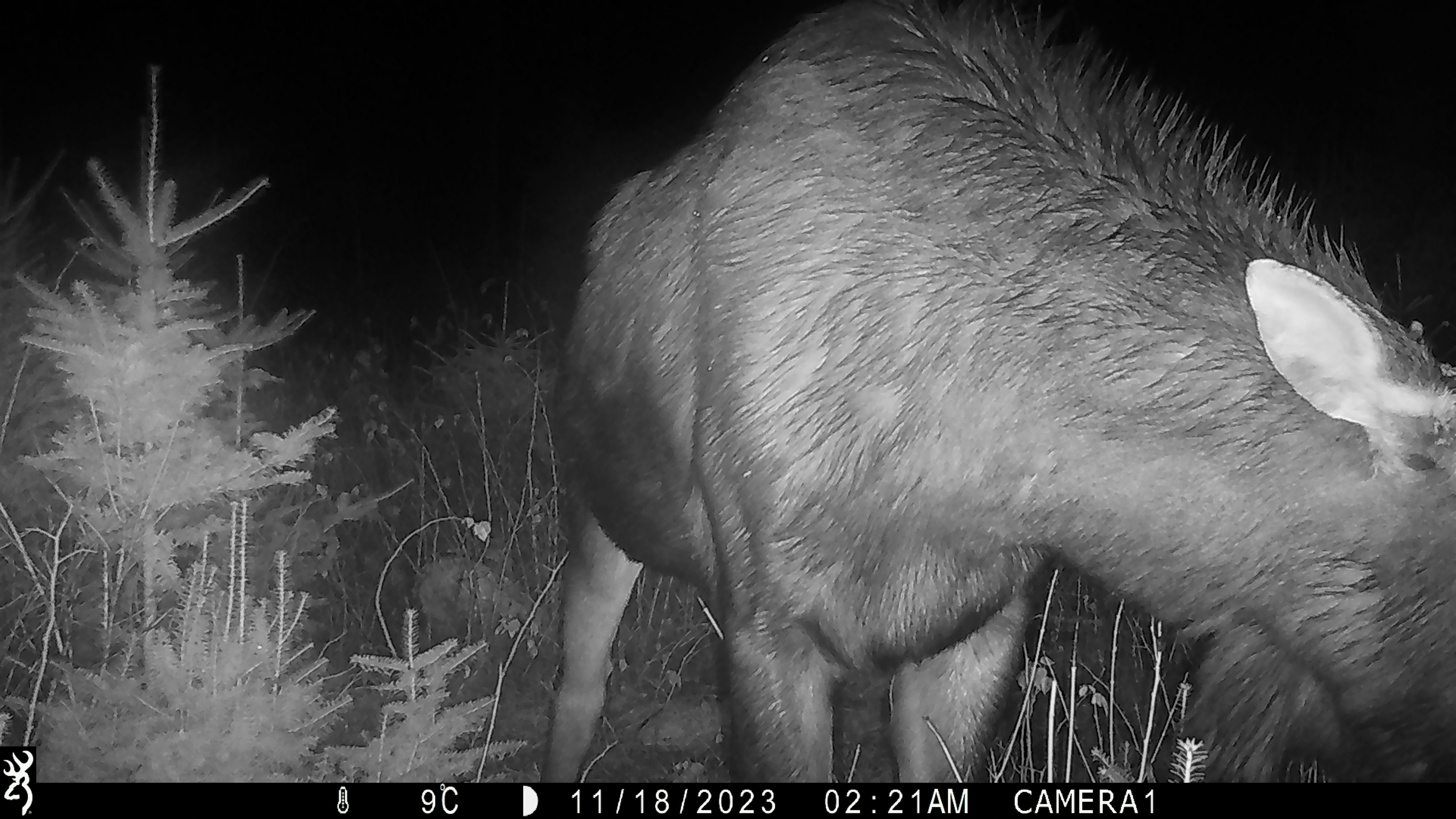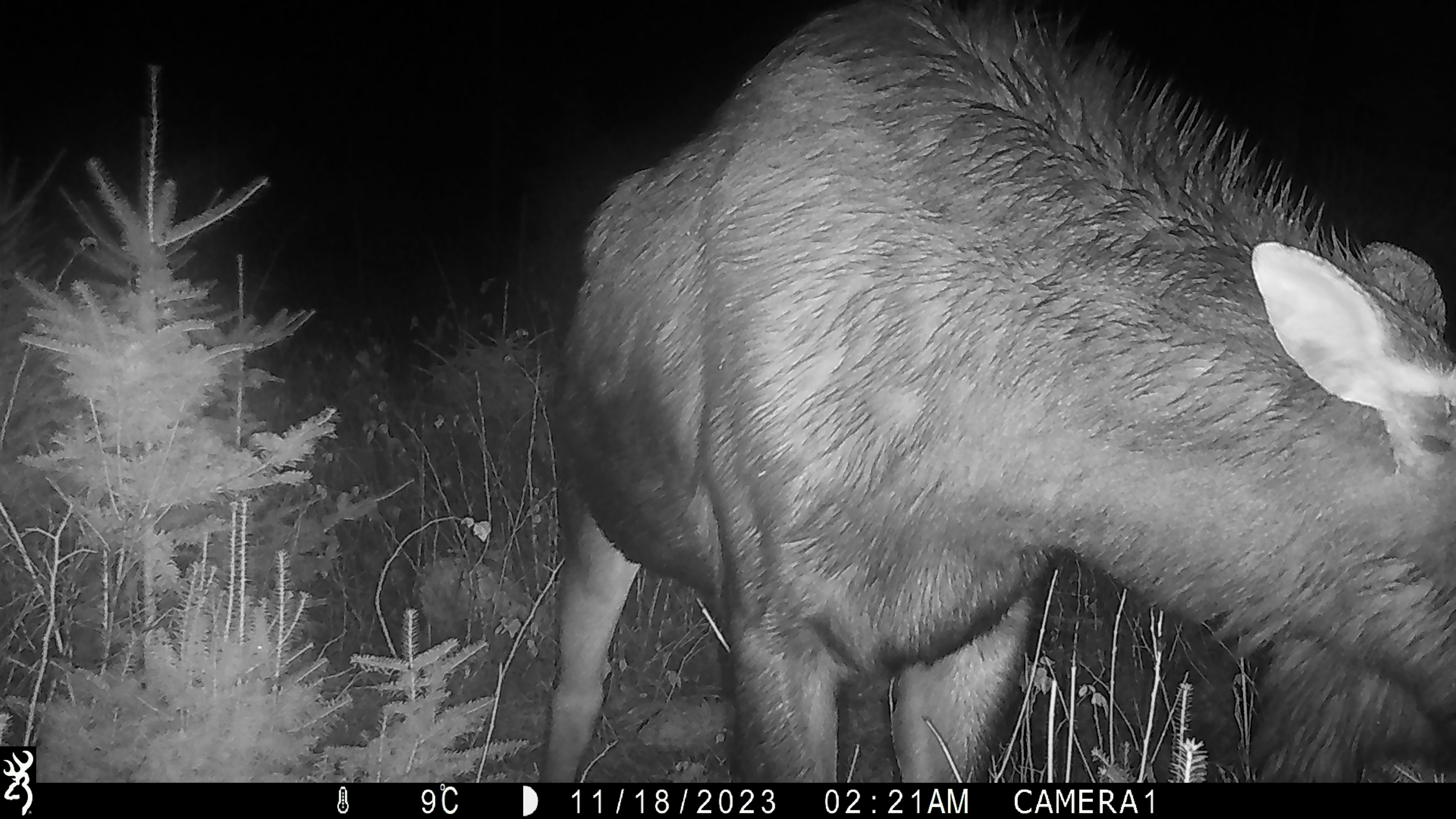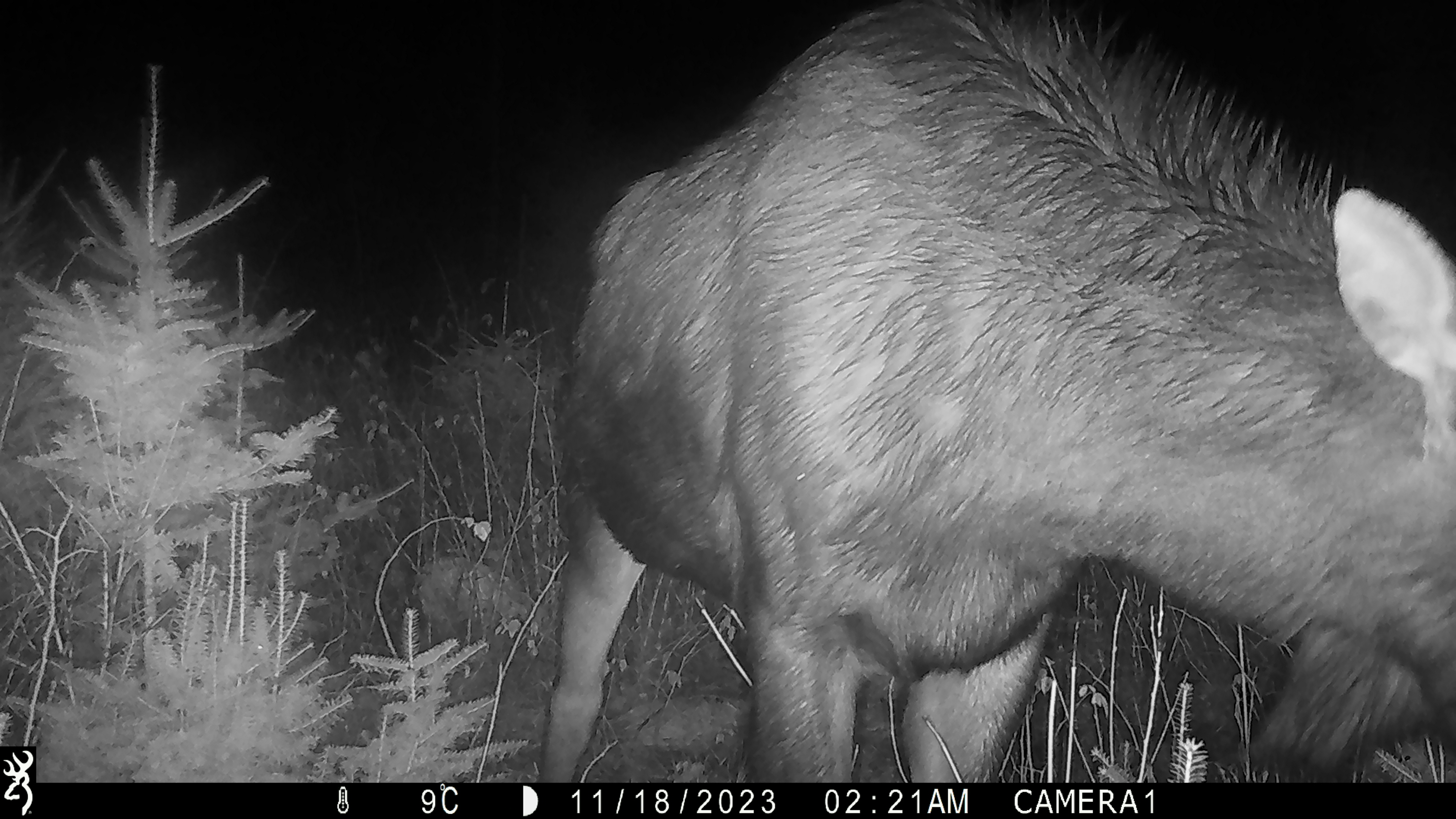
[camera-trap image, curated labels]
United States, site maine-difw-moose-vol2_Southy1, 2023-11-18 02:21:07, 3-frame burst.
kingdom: Animalia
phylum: Chordata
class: Mammalia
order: Artiodactyla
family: Cervidae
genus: Alces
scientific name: Alces alces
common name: moose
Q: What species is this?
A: Moose (Alces alces).